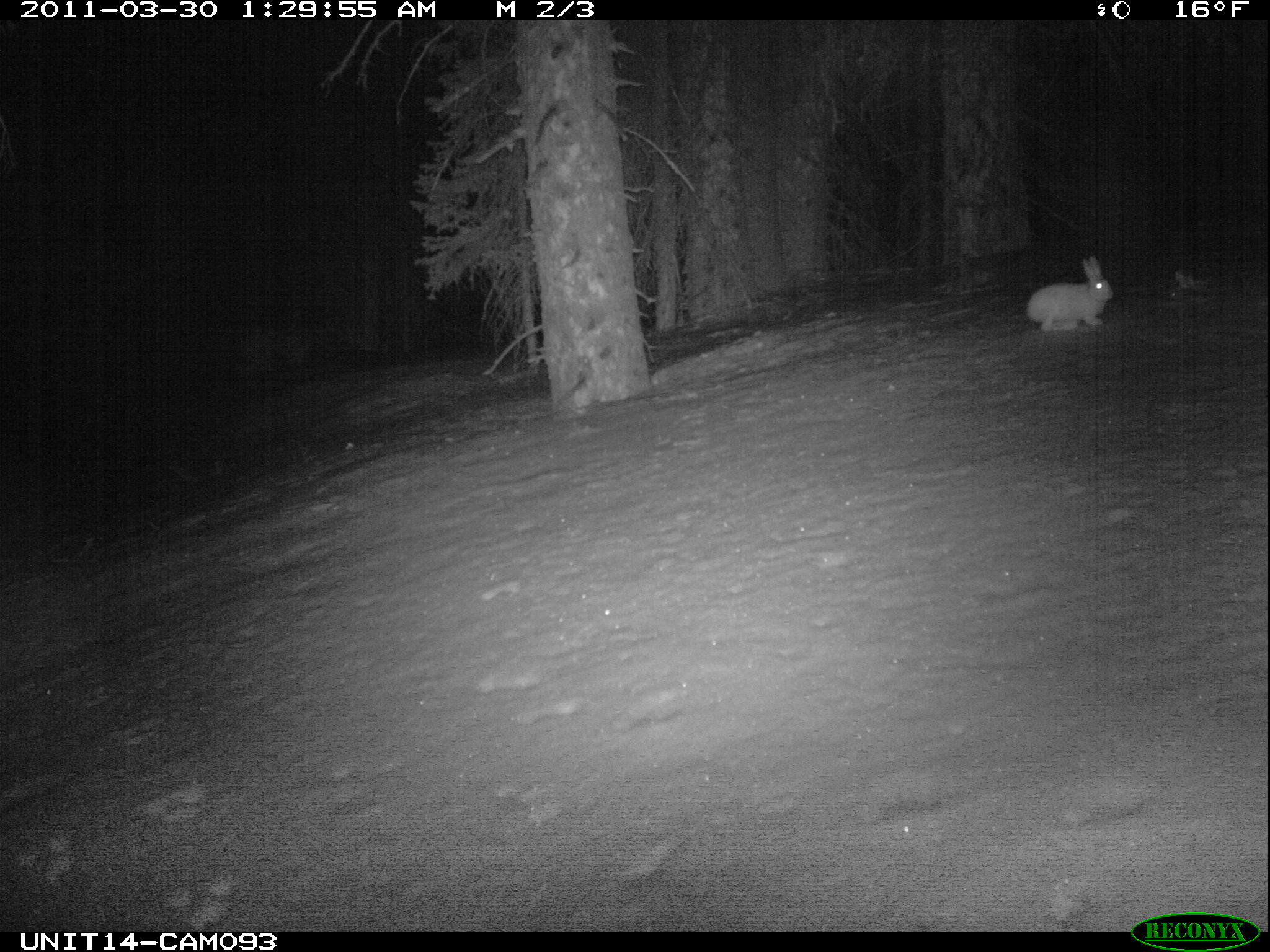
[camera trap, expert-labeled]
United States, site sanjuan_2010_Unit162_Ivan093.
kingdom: Animalia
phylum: Chordata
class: Mammalia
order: Lagomorpha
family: Leporidae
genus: Lepus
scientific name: Lepus americanus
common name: snowshoe hare